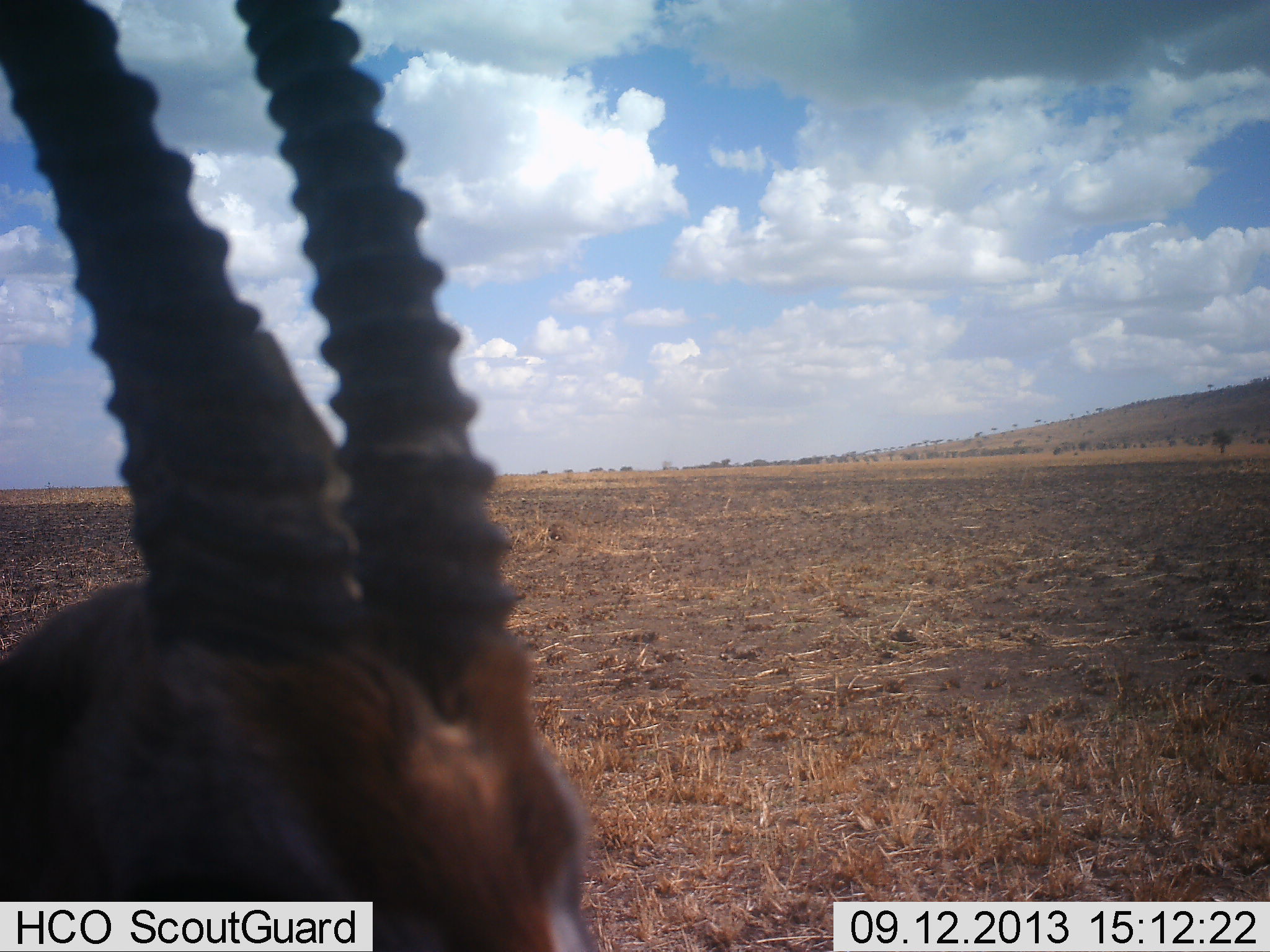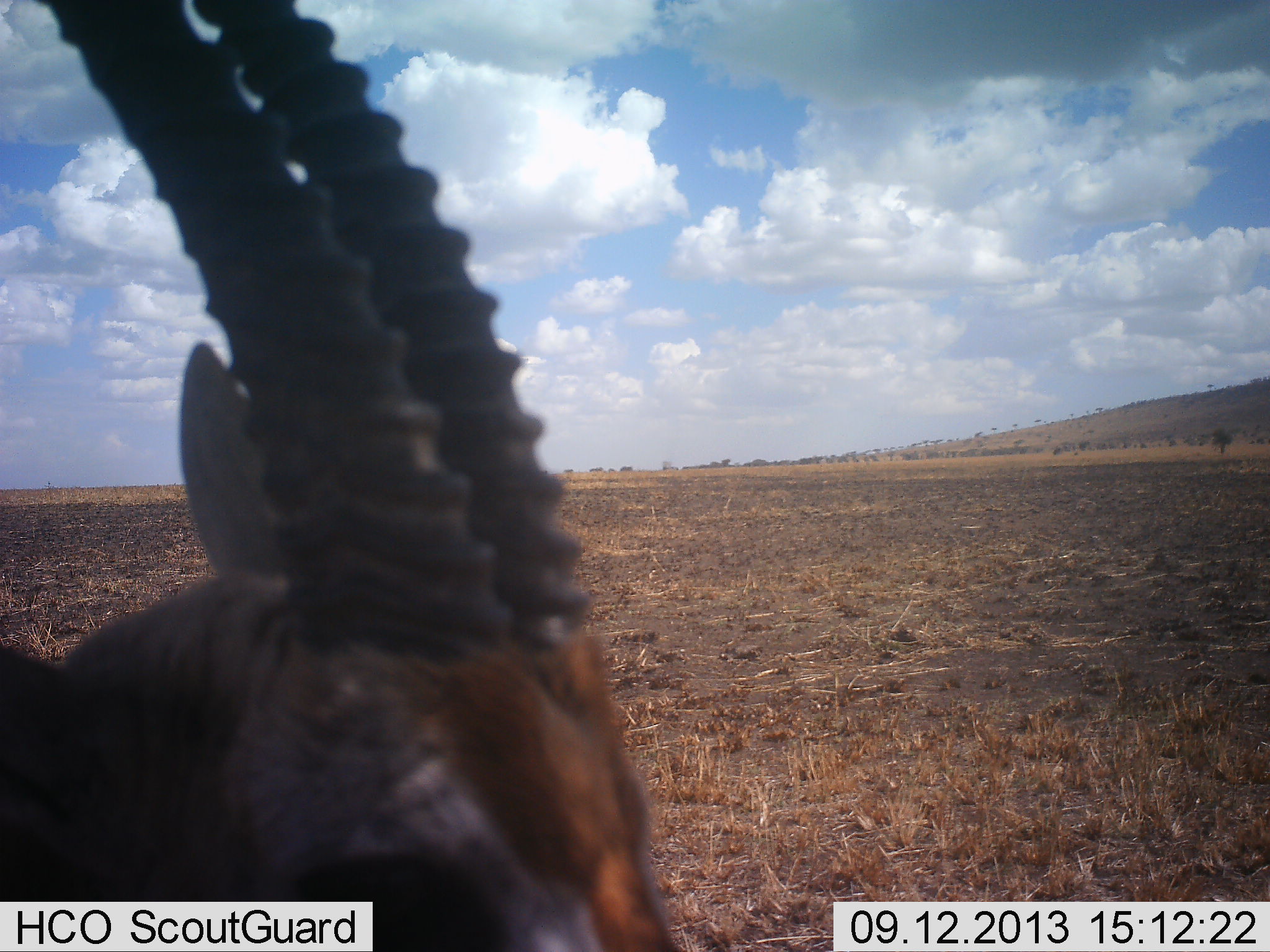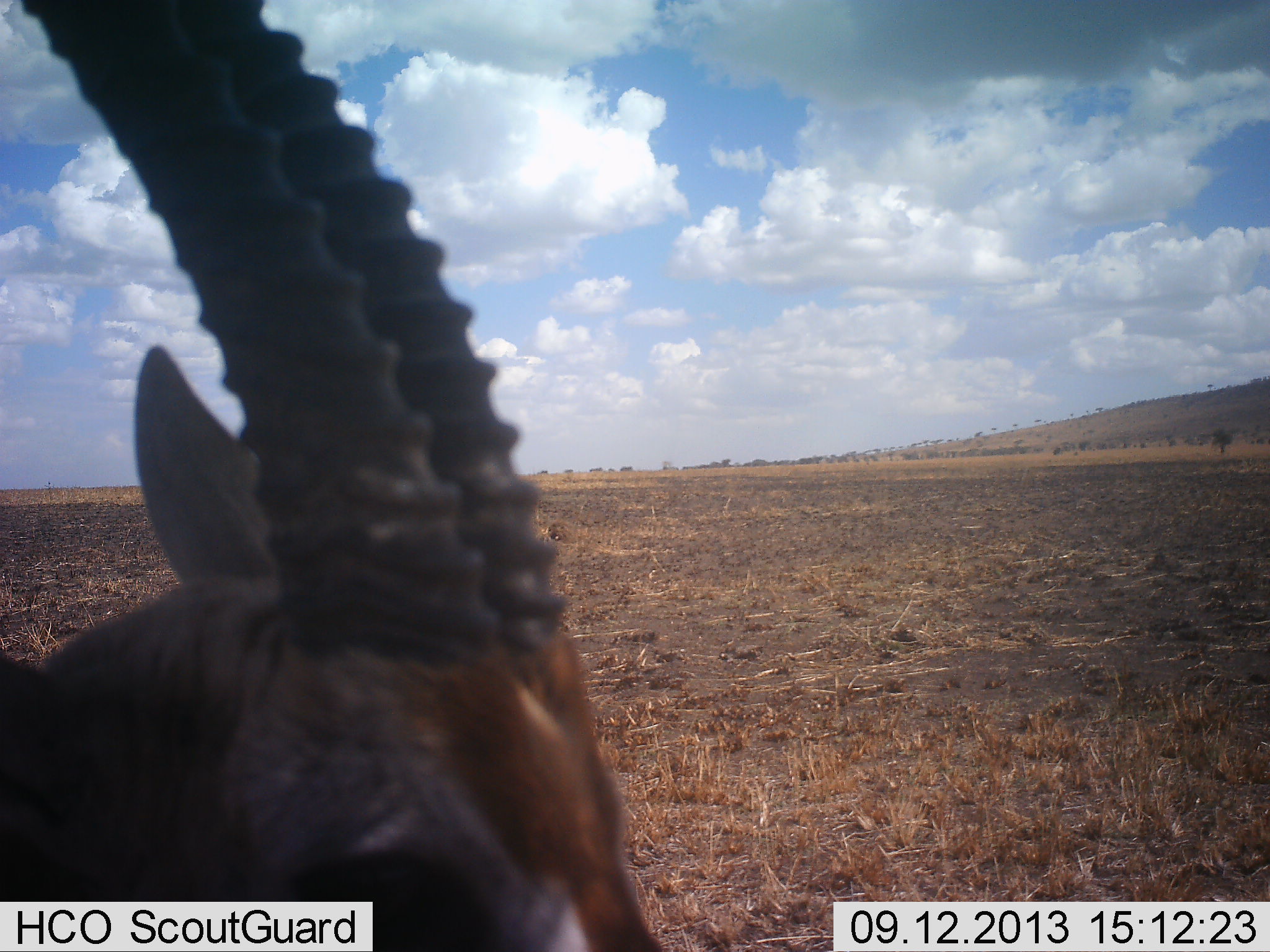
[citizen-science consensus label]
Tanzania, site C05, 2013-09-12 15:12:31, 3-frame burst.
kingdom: Animalia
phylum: Chordata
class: Mammalia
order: Artiodactyla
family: Bovidae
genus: Eudorcas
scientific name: Eudorcas thomsonii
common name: thomson's gazelle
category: gazellethomsons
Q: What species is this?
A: Gazellethomsons (thomson's gazelle) (Eudorcas thomsonii).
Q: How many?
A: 1.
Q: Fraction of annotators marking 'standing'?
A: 100%.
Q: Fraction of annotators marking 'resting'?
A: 0%.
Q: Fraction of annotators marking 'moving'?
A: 0%.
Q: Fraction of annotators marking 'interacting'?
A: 0%.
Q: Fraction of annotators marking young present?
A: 0%.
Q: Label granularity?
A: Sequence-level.